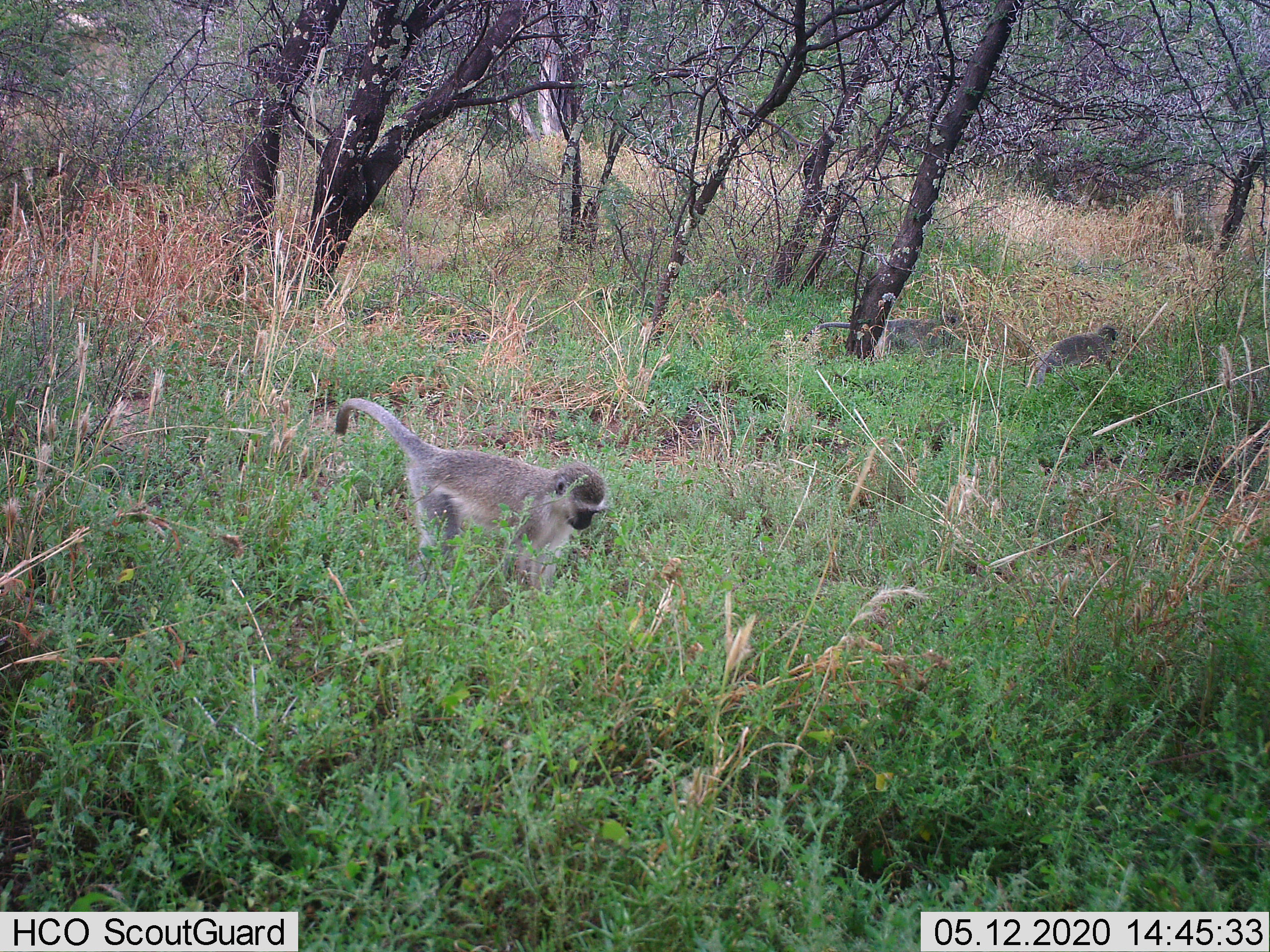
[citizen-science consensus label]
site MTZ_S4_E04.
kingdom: Animalia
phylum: Chordata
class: Mammalia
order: Primates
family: Cercopithecidae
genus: Chlorocebus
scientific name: Chlorocebus pygerythrus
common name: vervet monkey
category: monkeyvervet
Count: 3.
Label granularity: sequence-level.